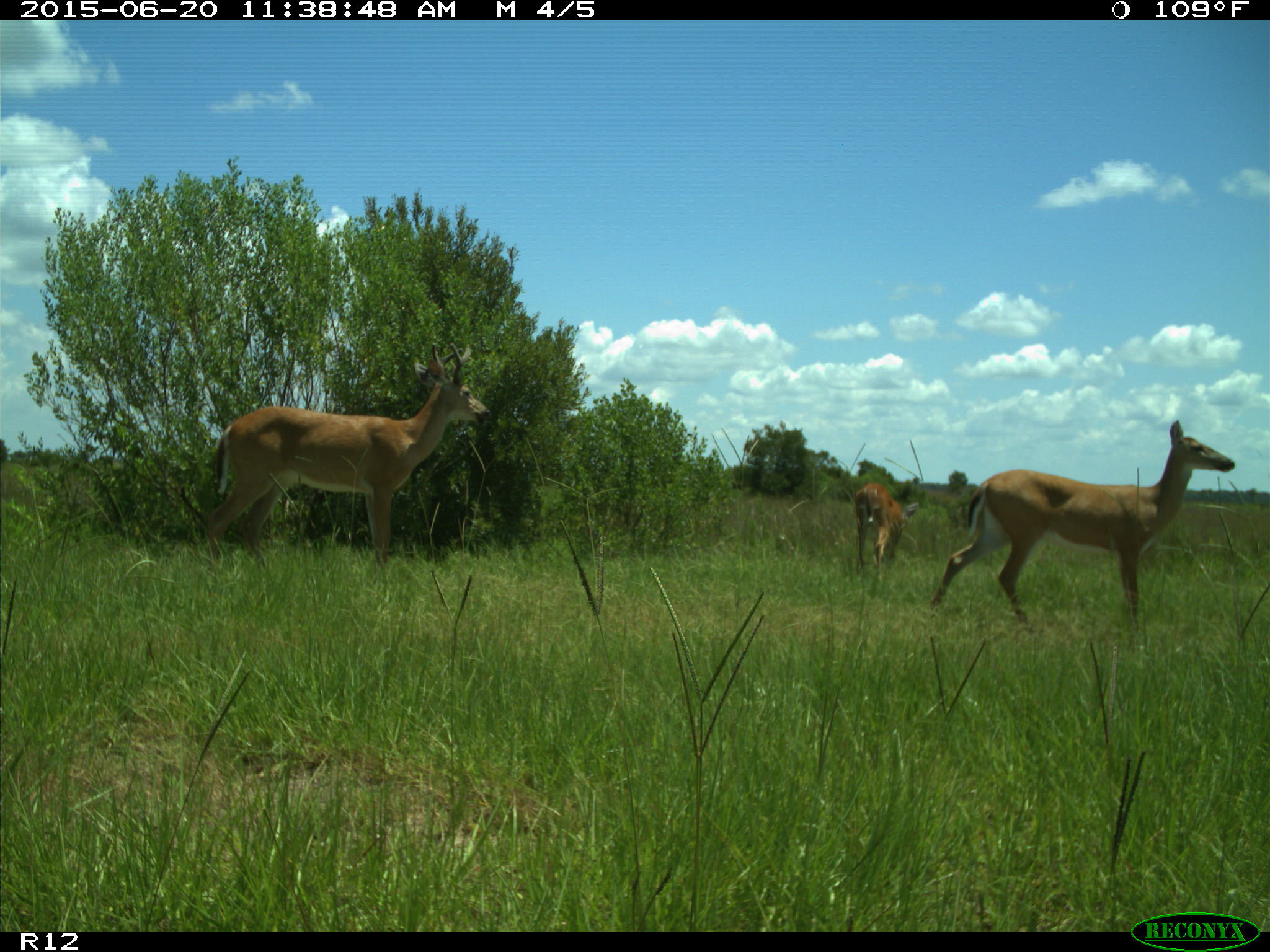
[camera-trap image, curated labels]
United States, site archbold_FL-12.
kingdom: Animalia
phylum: Chordata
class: Mammalia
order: Artiodactyla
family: Cervidae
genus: Odocoileus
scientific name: Odocoileus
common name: deer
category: unidentified deer